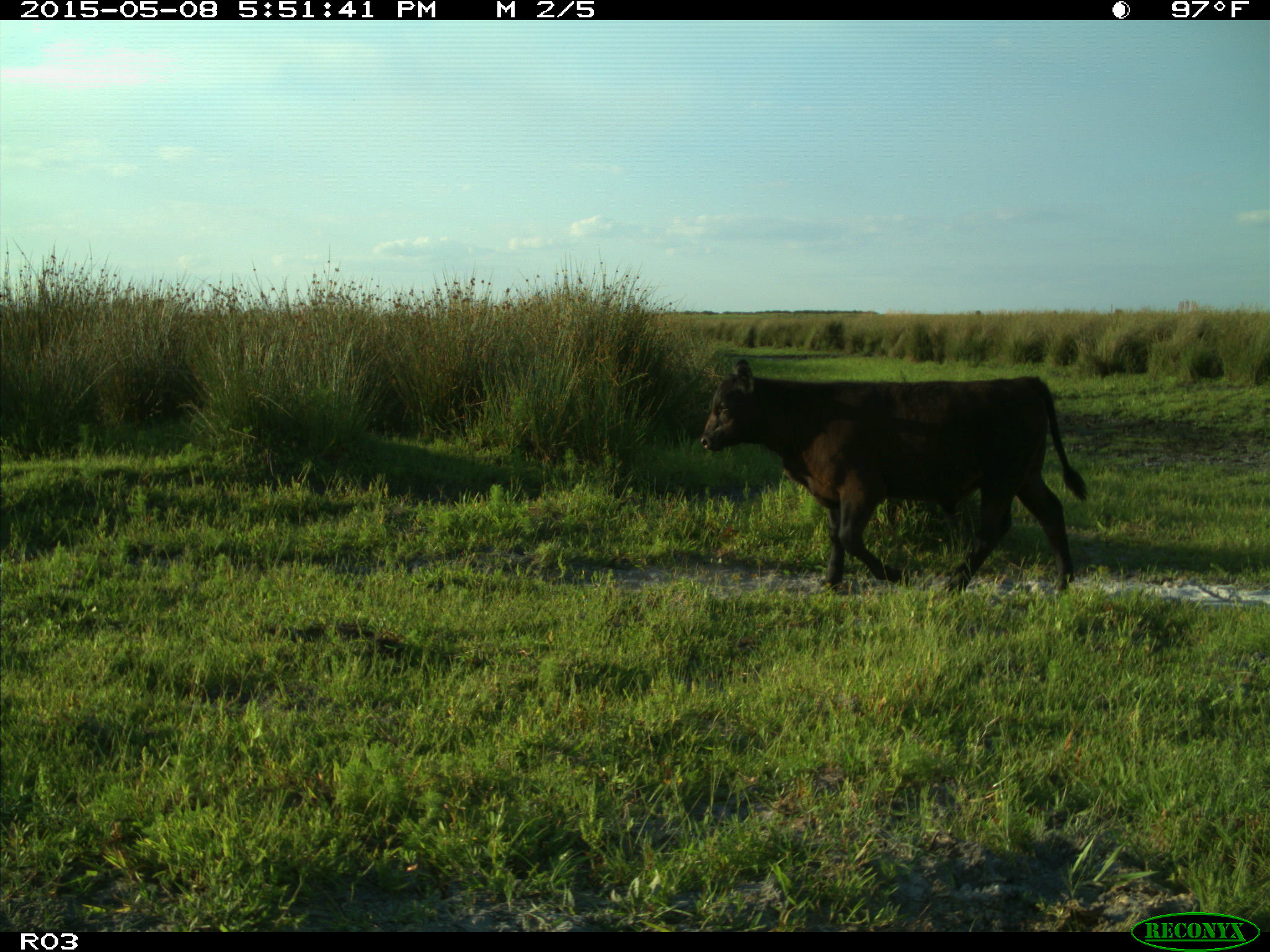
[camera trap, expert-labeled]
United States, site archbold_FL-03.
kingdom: Animalia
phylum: Chordata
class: Mammalia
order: Artiodactyla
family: Bovidae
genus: Bos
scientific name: Bos taurus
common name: domestic cow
Bos taurus (domestic cow).